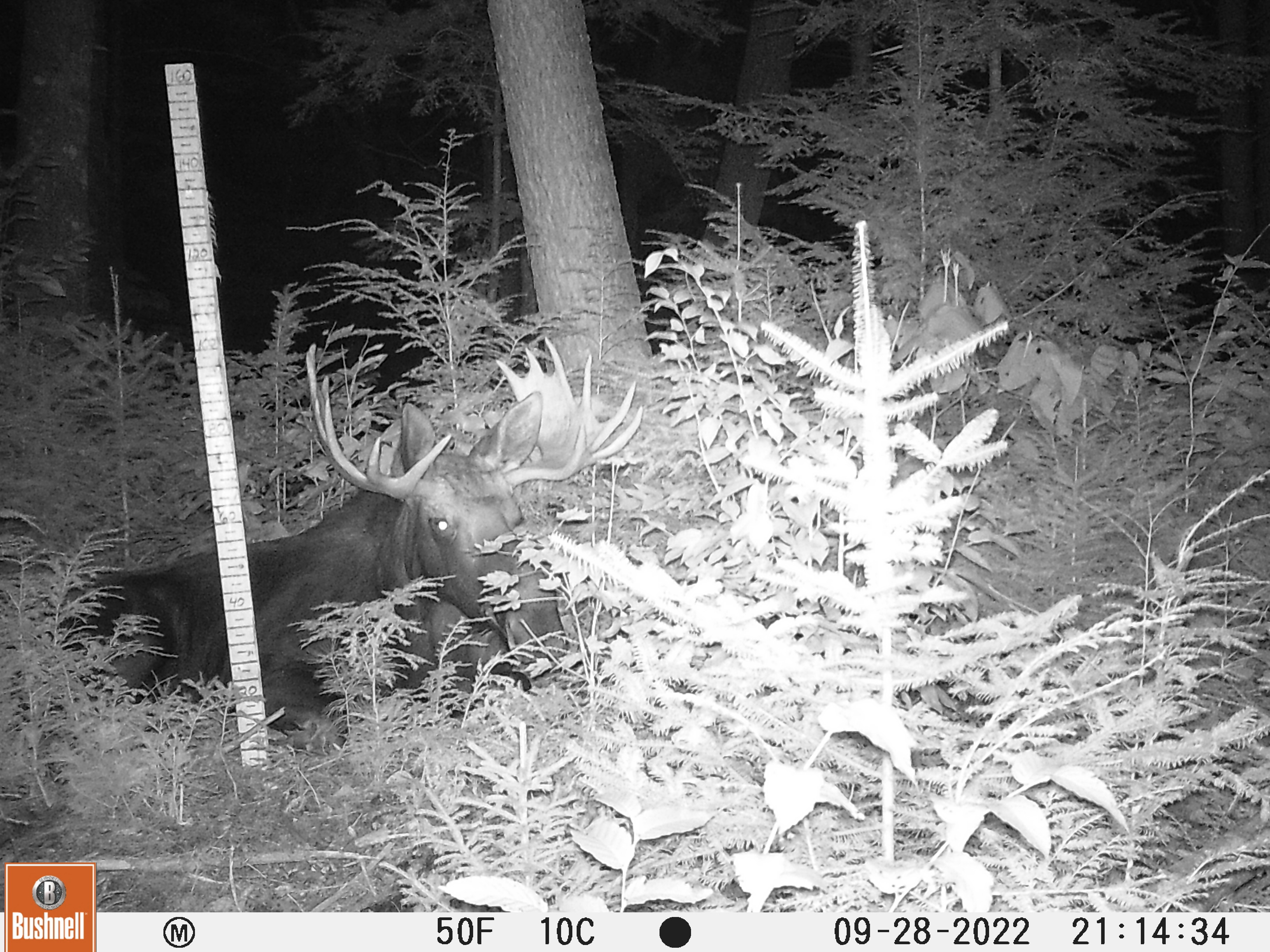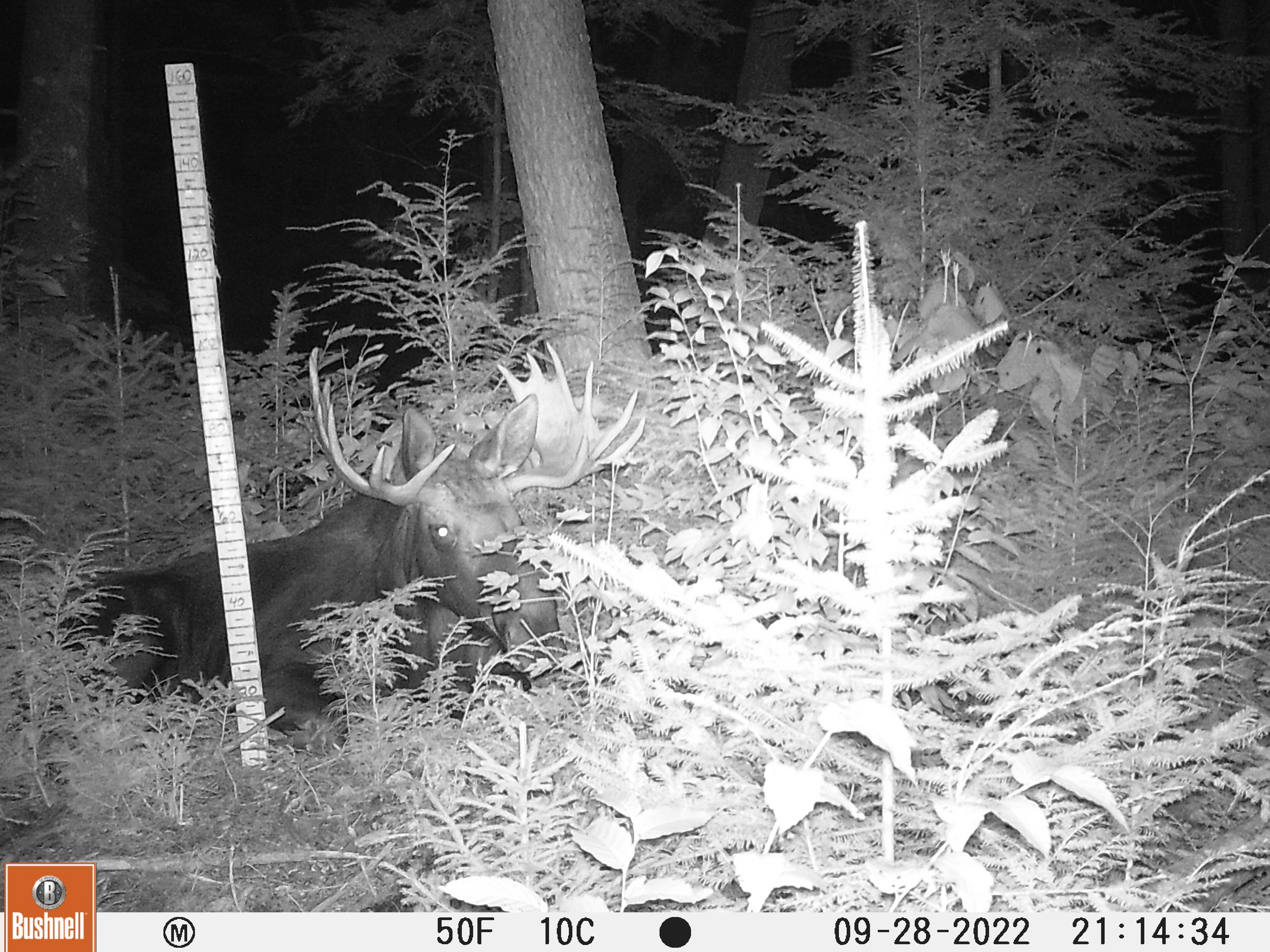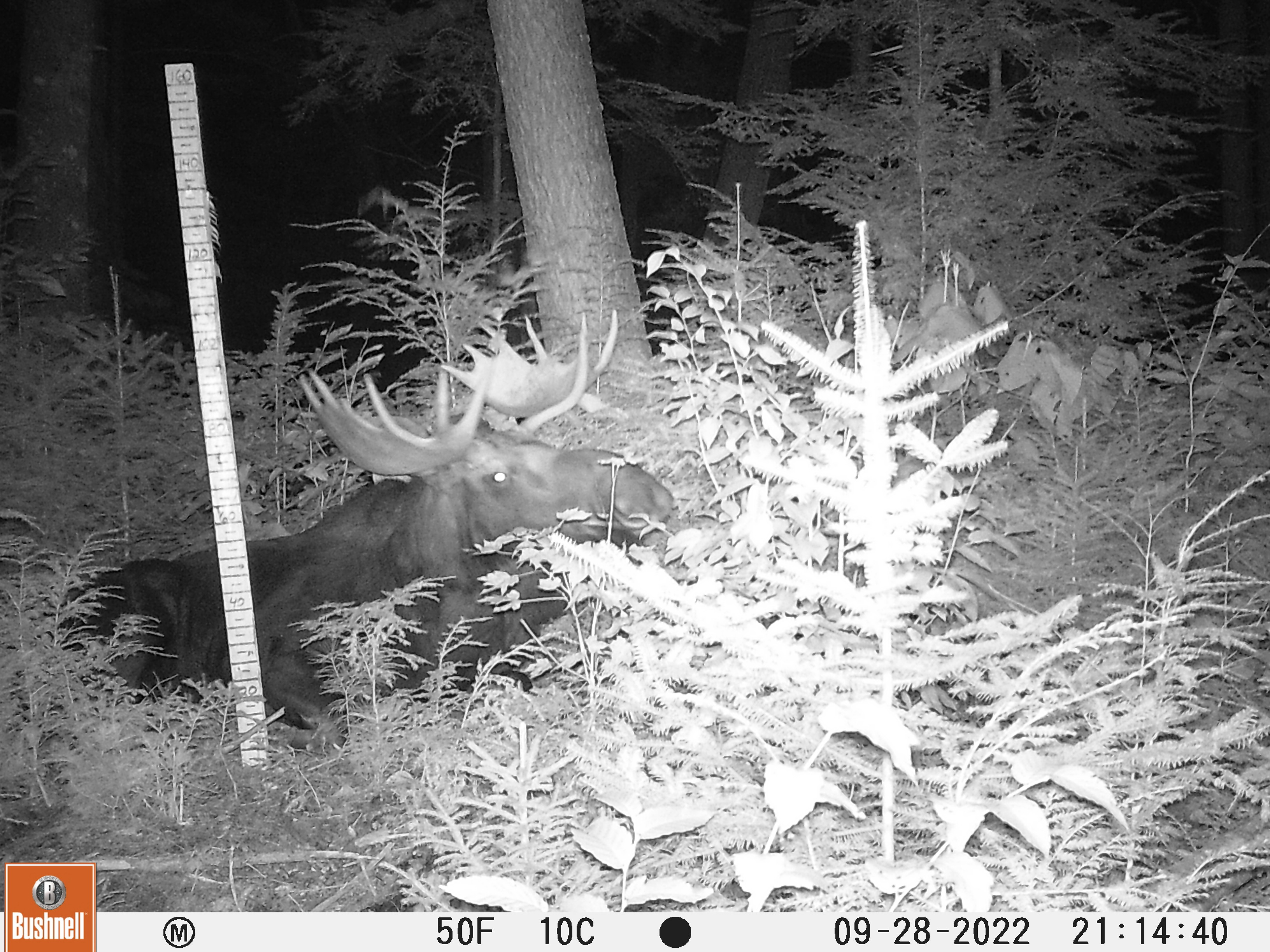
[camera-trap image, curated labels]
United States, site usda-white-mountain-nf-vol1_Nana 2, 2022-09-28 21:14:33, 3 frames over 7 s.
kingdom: Animalia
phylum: Chordata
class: Mammalia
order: Artiodactyla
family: Cervidae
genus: Alces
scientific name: Alces alces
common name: moose